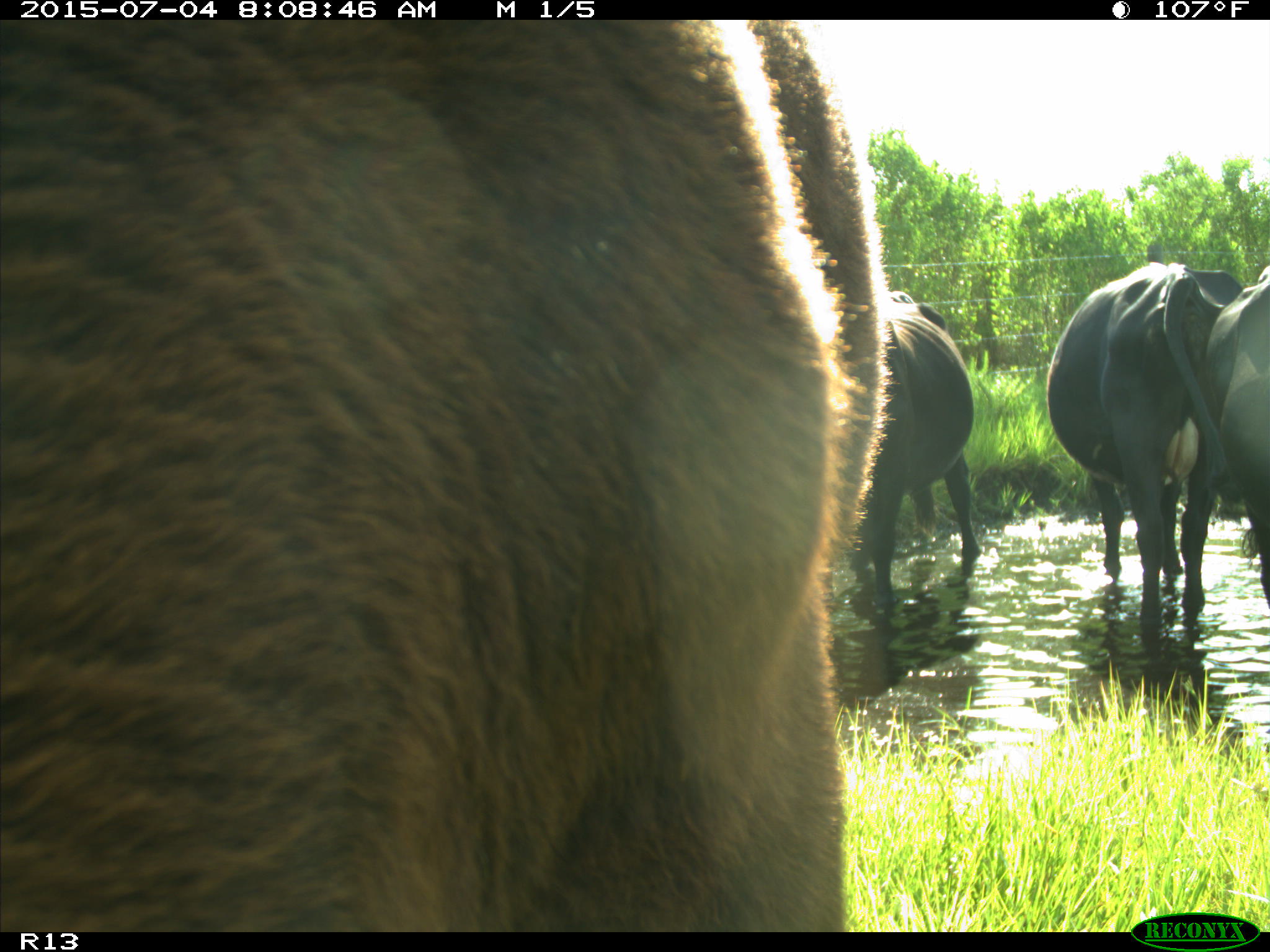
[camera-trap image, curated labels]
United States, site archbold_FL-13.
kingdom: Animalia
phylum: Chordata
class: Mammalia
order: Artiodactyla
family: Bovidae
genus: Bos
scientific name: Bos taurus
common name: domestic cow